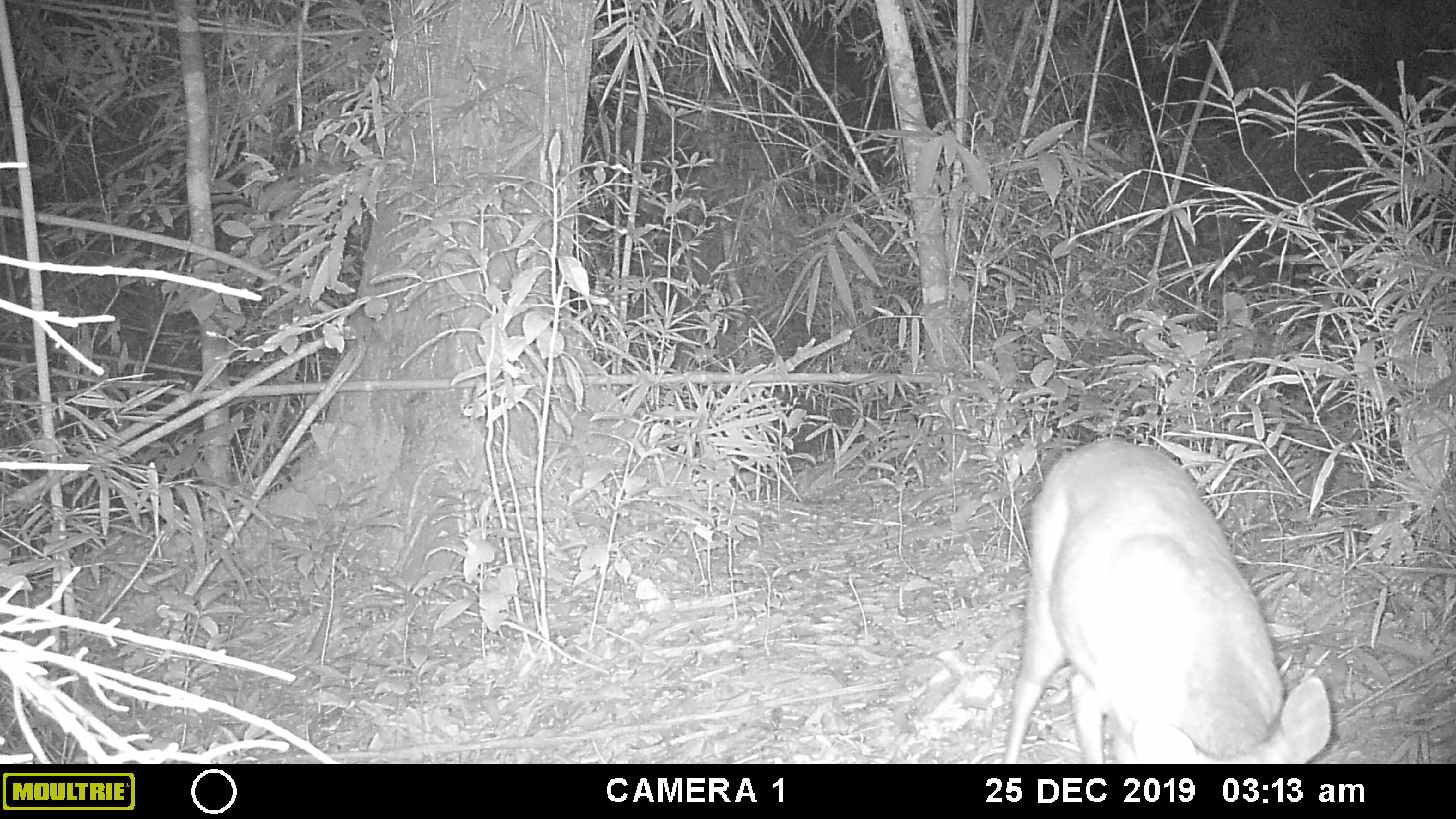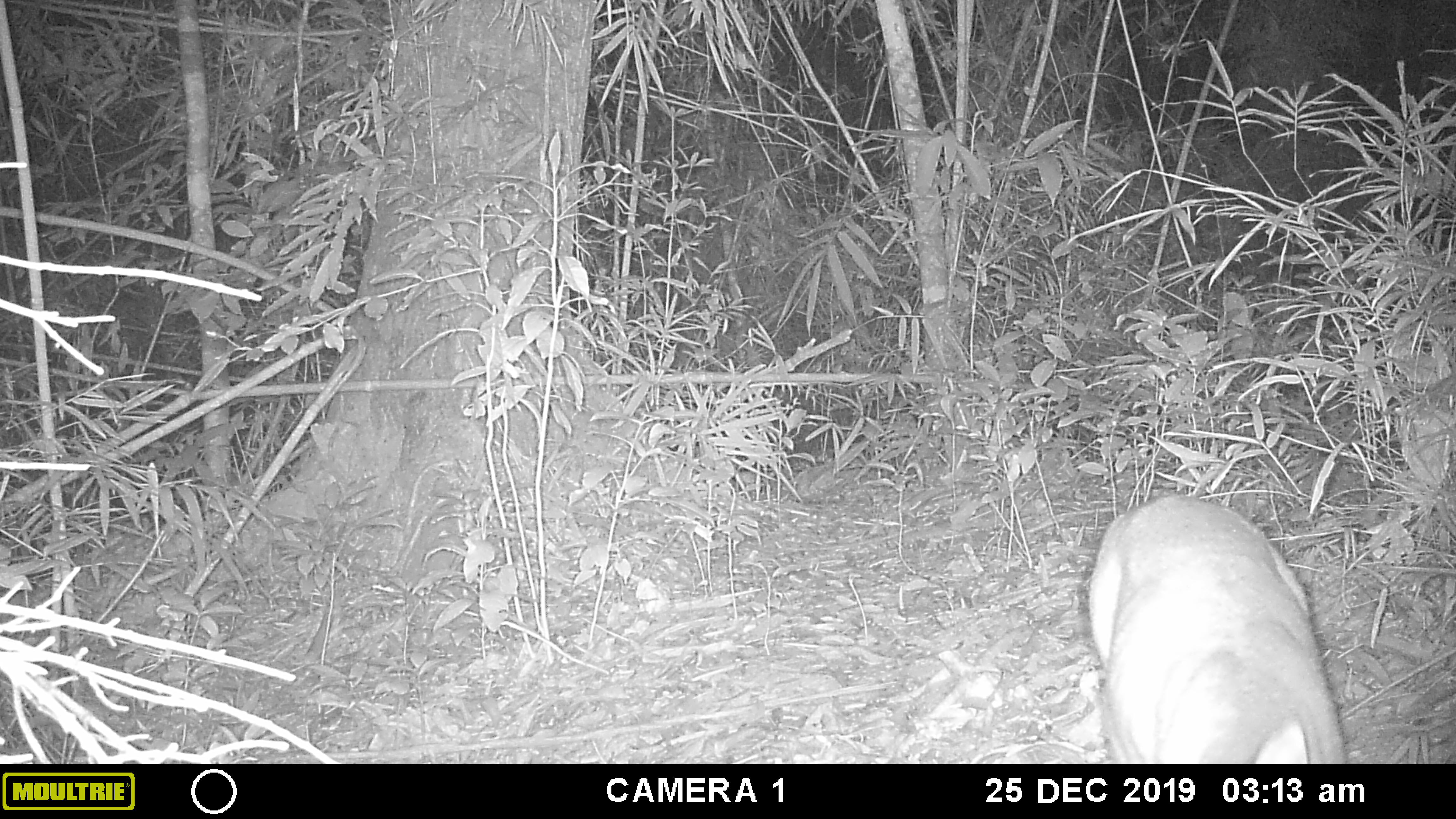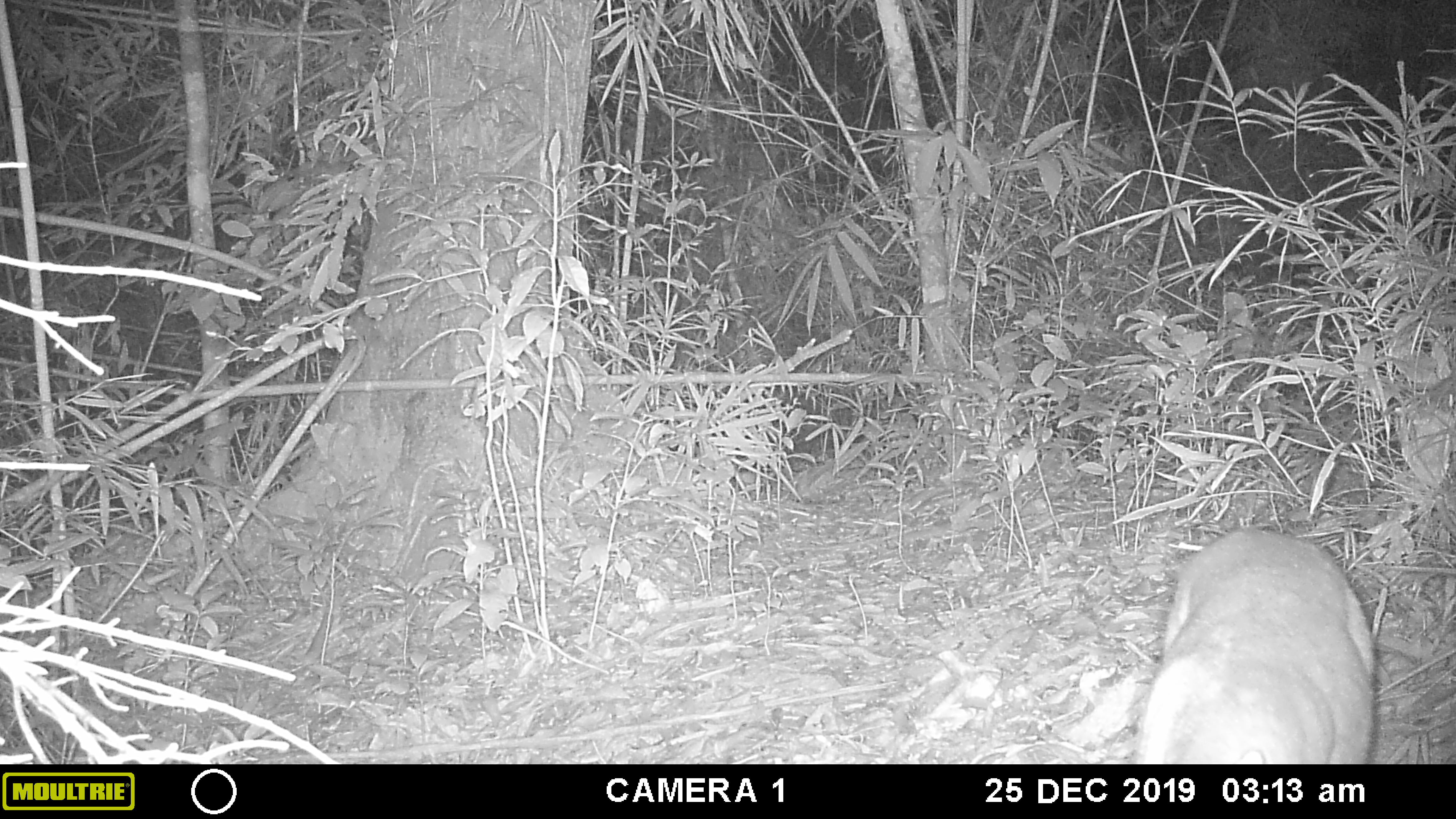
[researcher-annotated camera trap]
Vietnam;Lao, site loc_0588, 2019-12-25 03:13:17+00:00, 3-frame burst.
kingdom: Animalia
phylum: Chordata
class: Mammalia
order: Artiodactyla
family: Cervidae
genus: Muntiacus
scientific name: Muntiacus muntjak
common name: red muntjac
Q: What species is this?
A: Red muntjac (Muntiacus muntjak).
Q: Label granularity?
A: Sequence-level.